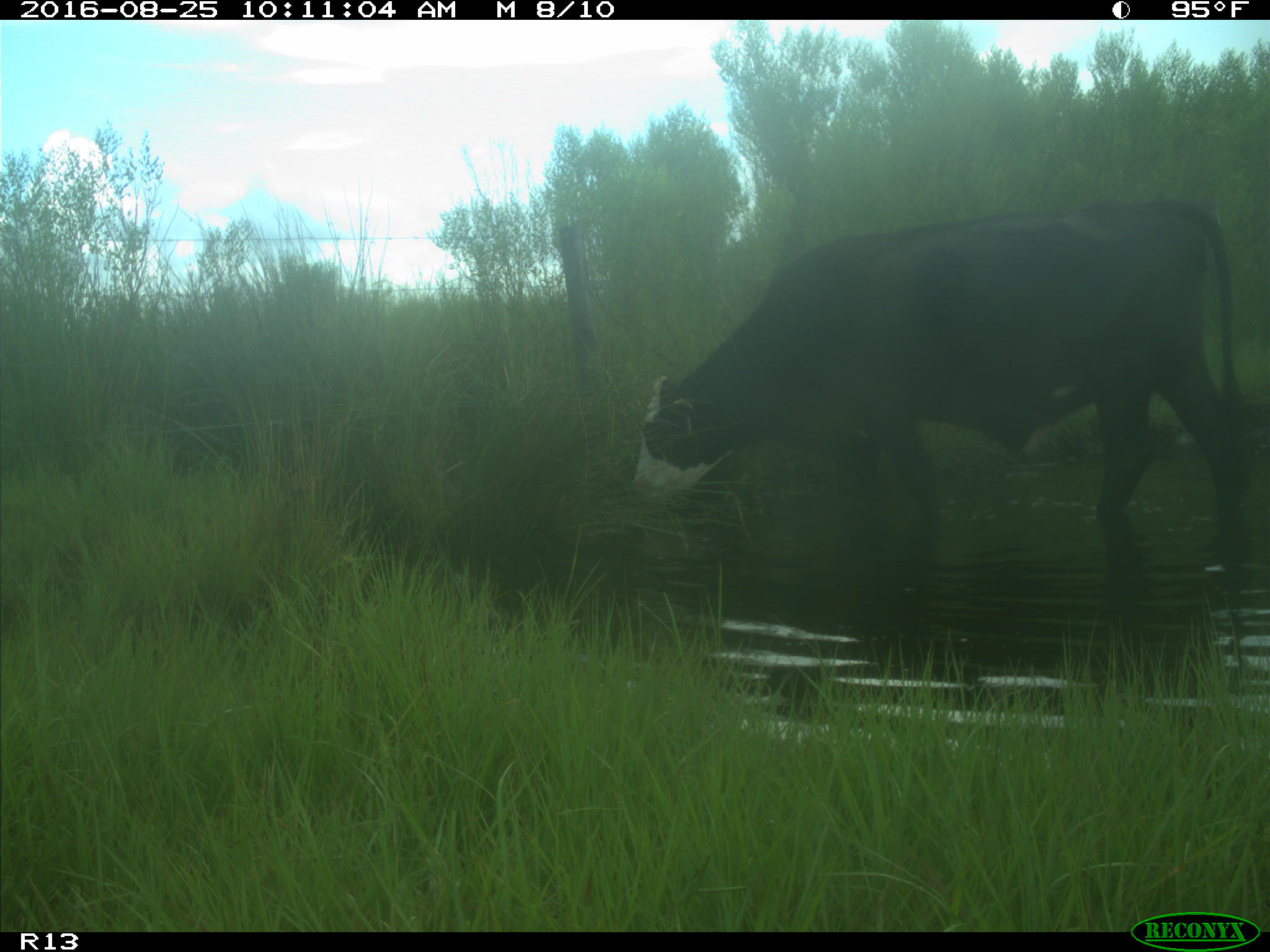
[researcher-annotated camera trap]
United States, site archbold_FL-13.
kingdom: Animalia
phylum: Chordata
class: Mammalia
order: Artiodactyla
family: Bovidae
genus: Bos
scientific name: Bos taurus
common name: domestic cow